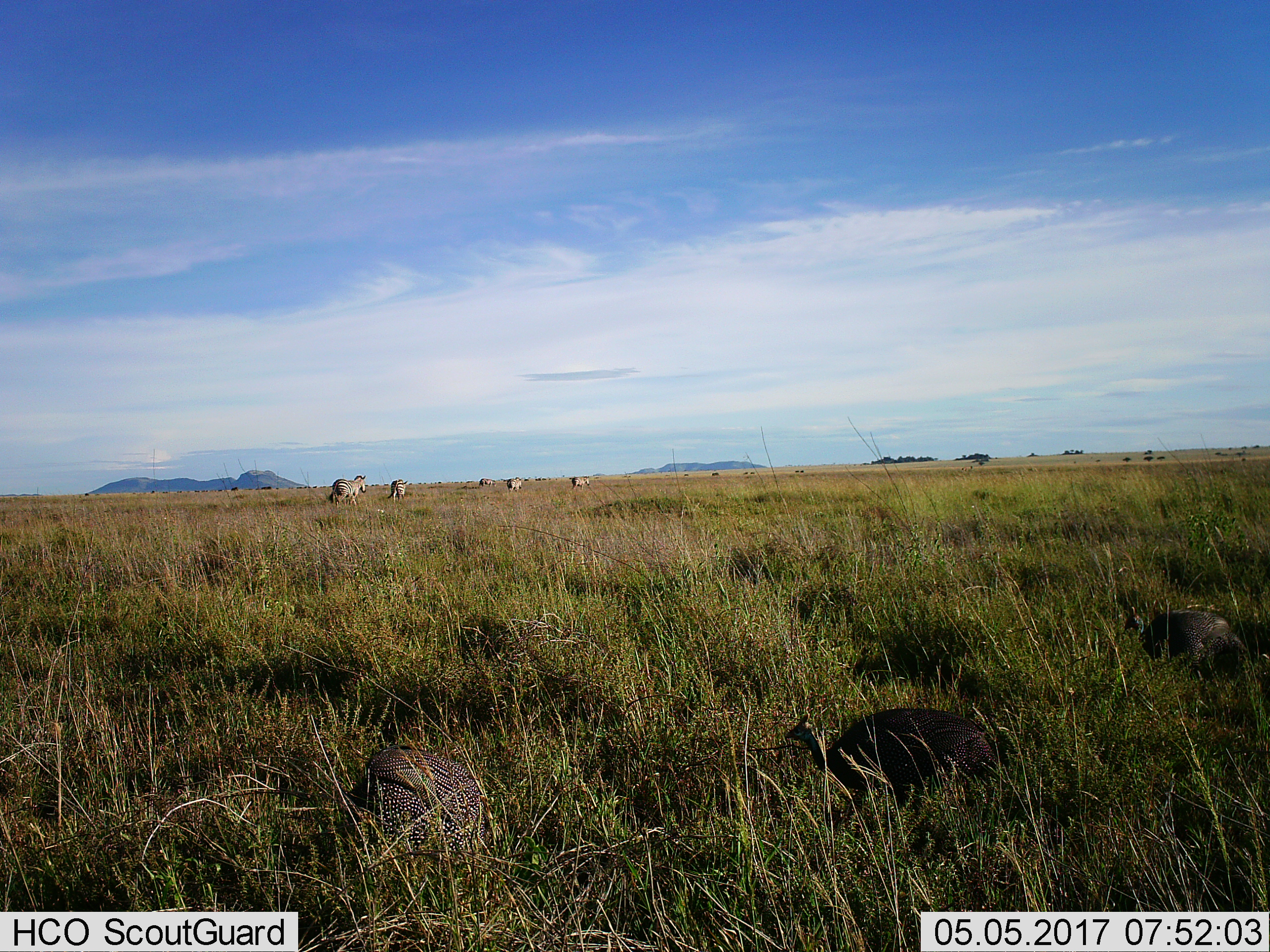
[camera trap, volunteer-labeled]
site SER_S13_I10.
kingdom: Animalia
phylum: Chordata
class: Mammalia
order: Perissodactyla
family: Equidae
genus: Equus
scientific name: Equus quagga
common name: plains zebra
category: zebraplains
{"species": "zebraplains (plains zebra) (Equus quagga)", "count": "5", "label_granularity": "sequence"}